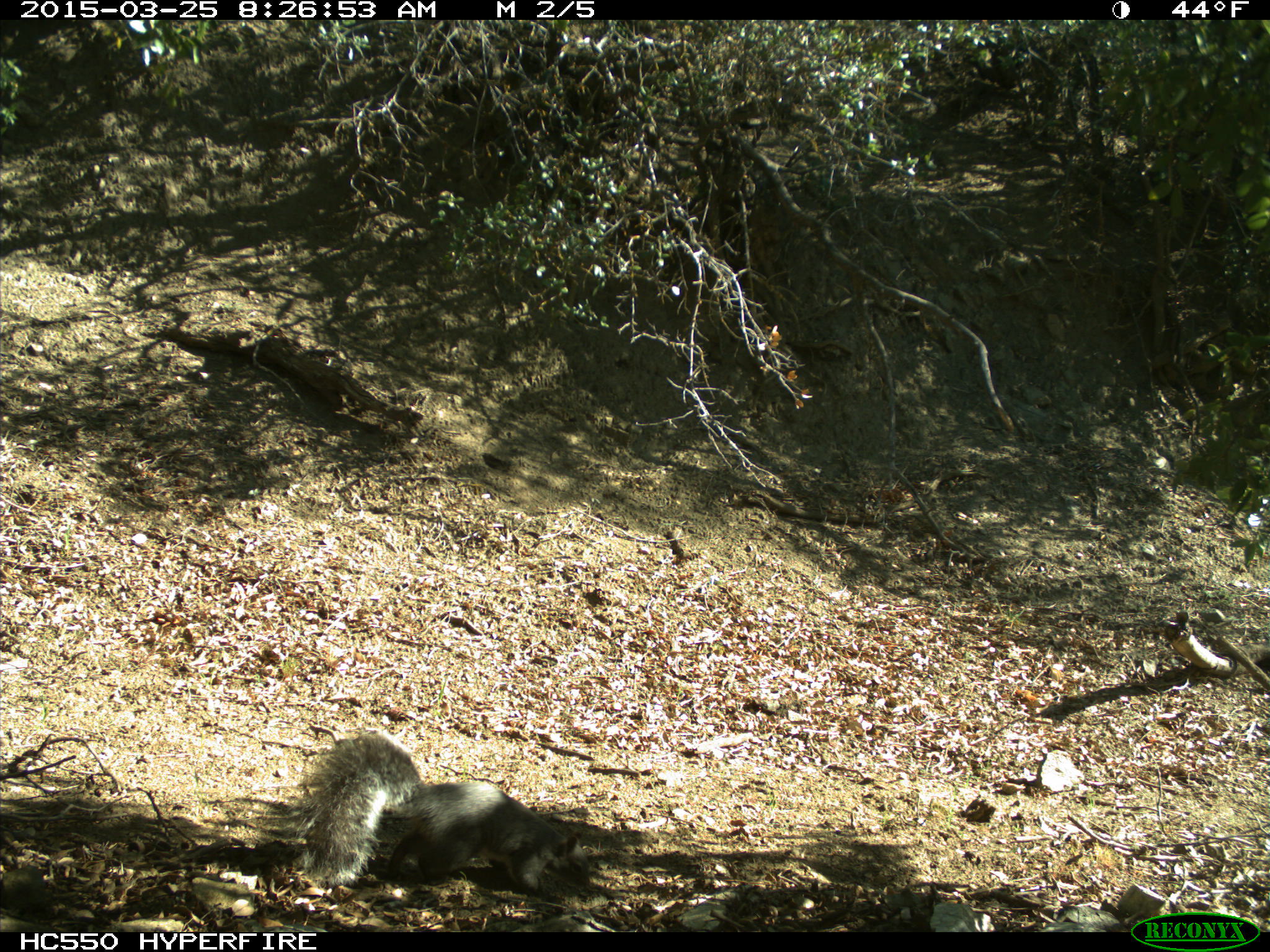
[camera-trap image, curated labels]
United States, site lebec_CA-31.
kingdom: Animalia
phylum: Chordata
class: Mammalia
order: Rodentia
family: Sciuridae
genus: Sciurus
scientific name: Sciurus carolinensis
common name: eastern gray squirrel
Sciurus carolinensis (eastern gray squirrel).